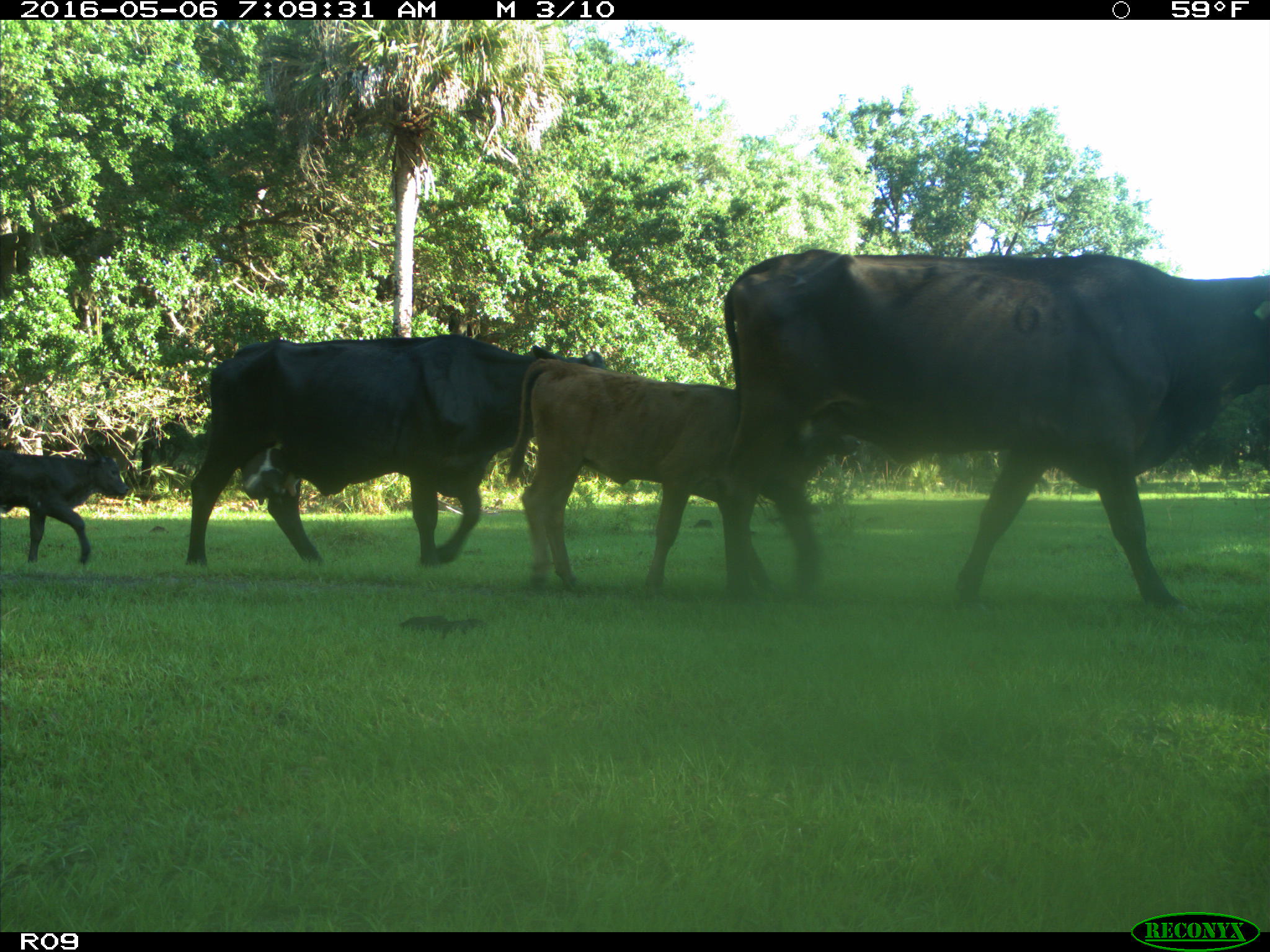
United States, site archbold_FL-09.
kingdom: Animalia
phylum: Chordata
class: Mammalia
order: Artiodactyla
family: Bovidae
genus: Bos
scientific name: Bos taurus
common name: domestic cow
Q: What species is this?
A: Bos taurus (domestic cow).